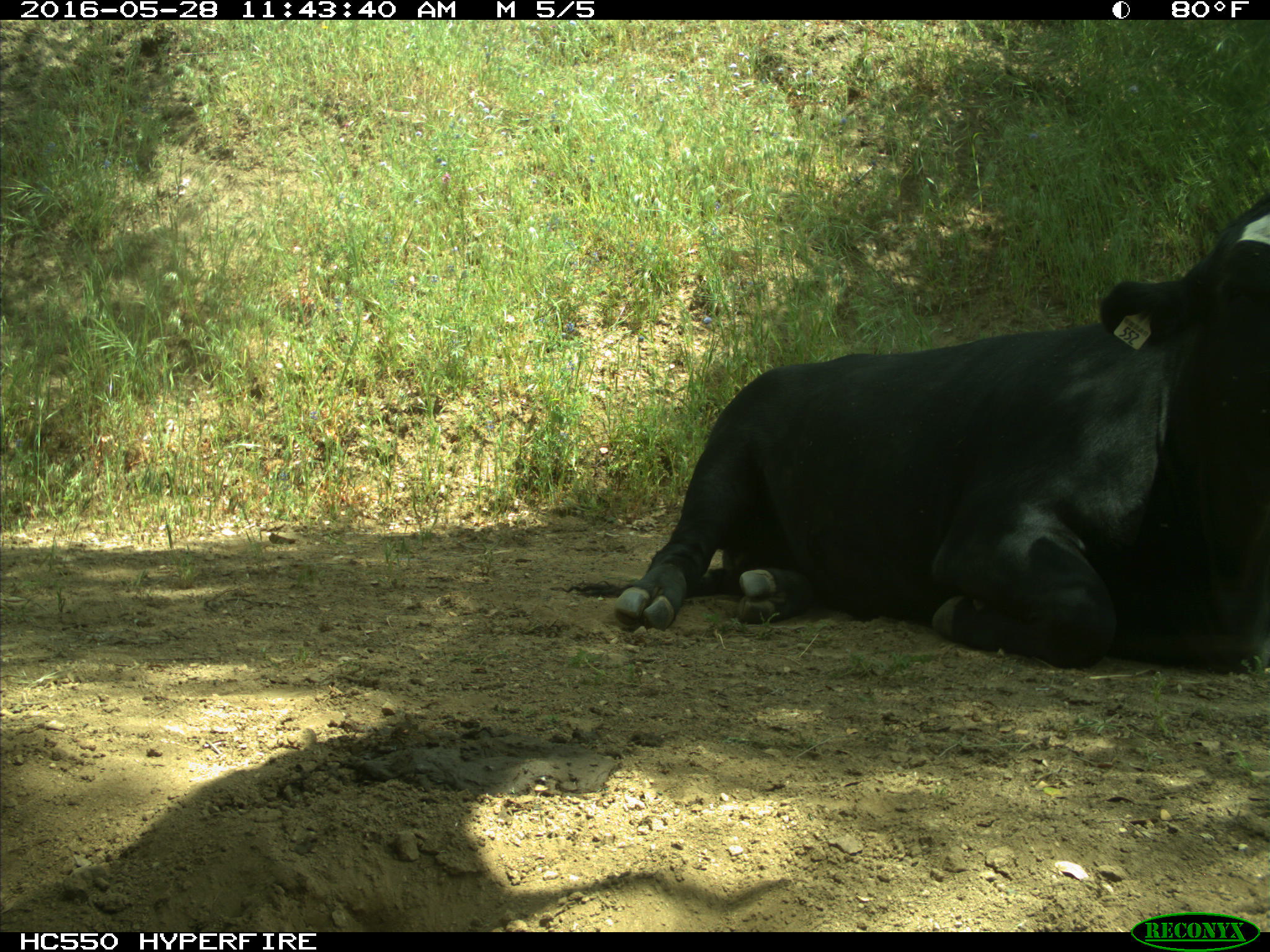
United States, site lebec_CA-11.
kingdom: Animalia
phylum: Chordata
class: Mammalia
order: Artiodactyla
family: Bovidae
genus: Bos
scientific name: Bos taurus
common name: domestic cow